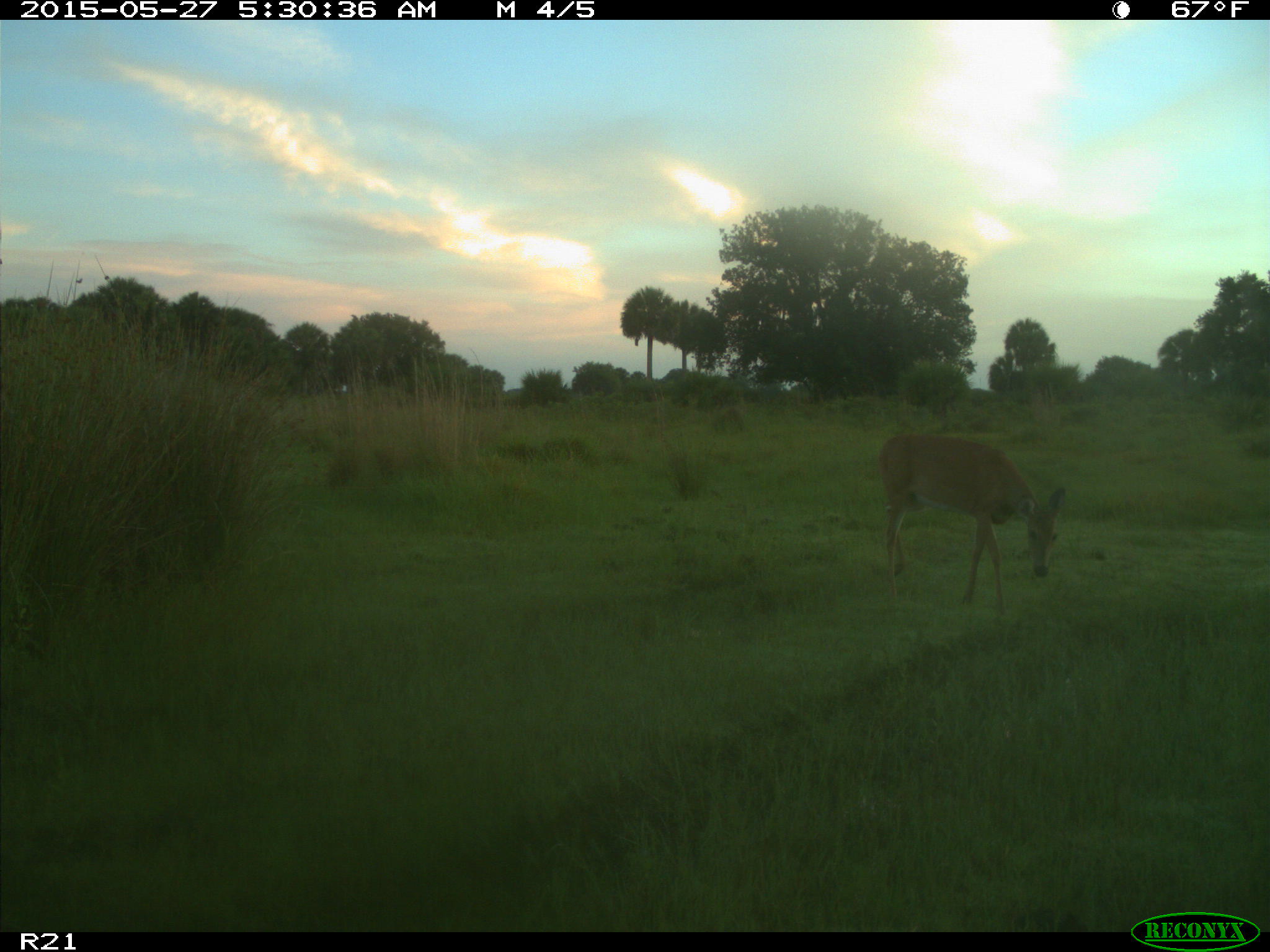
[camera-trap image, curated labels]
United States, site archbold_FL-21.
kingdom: Animalia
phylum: Chordata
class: Mammalia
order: Artiodactyla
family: Cervidae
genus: Odocoileus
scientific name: Odocoileus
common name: deer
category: unidentified deer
Unidentified deer (deer) (Odocoileus).